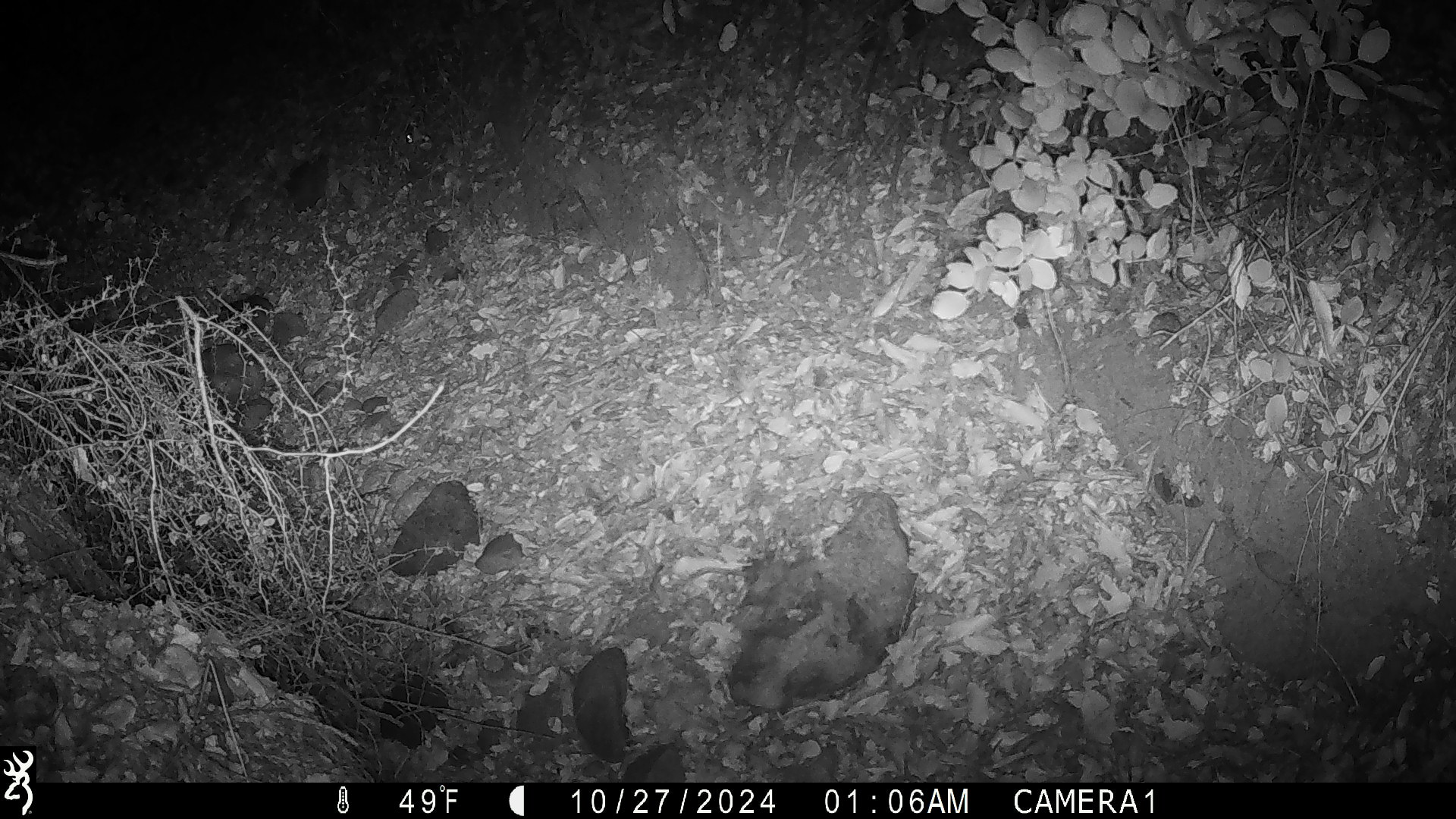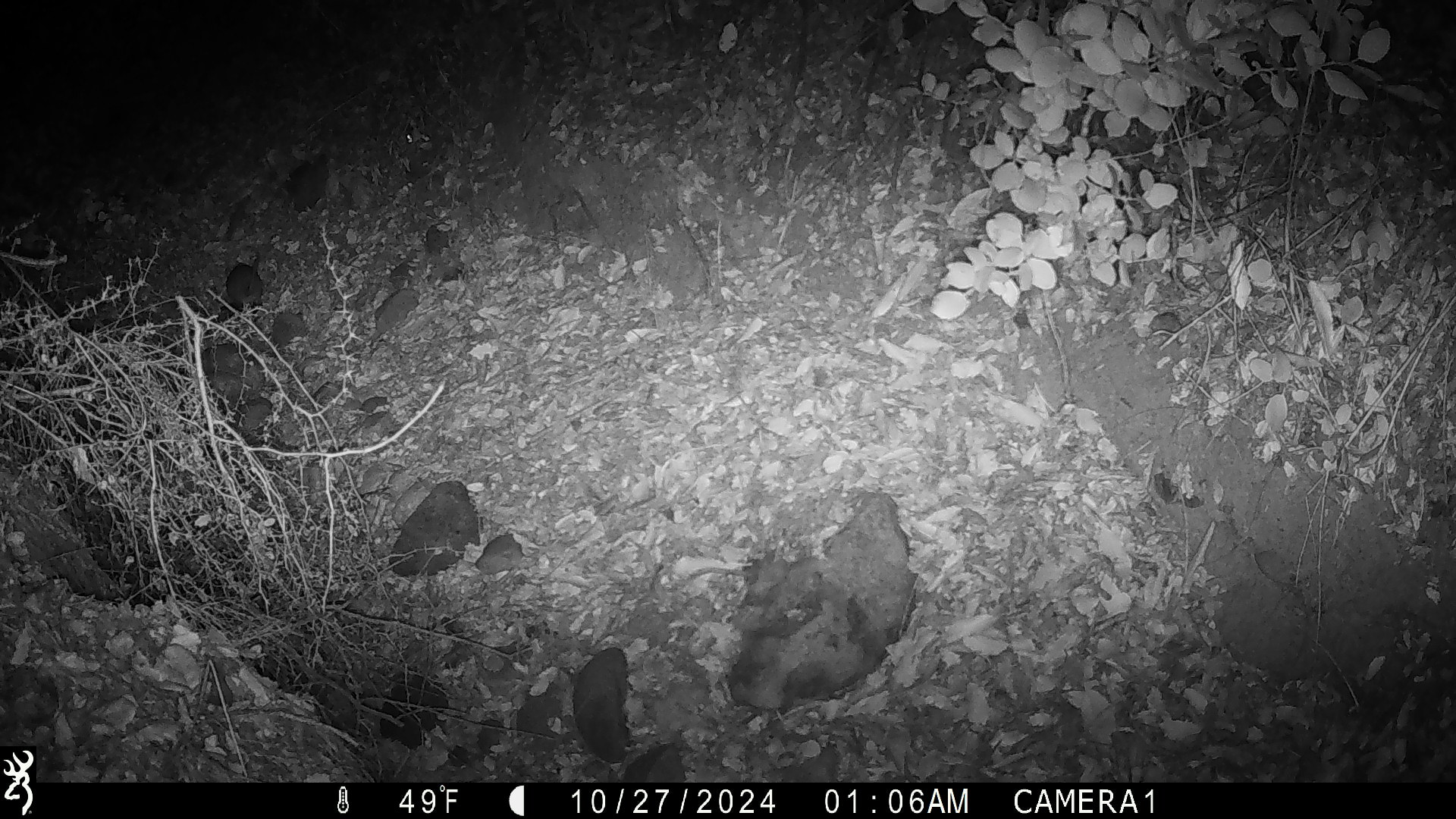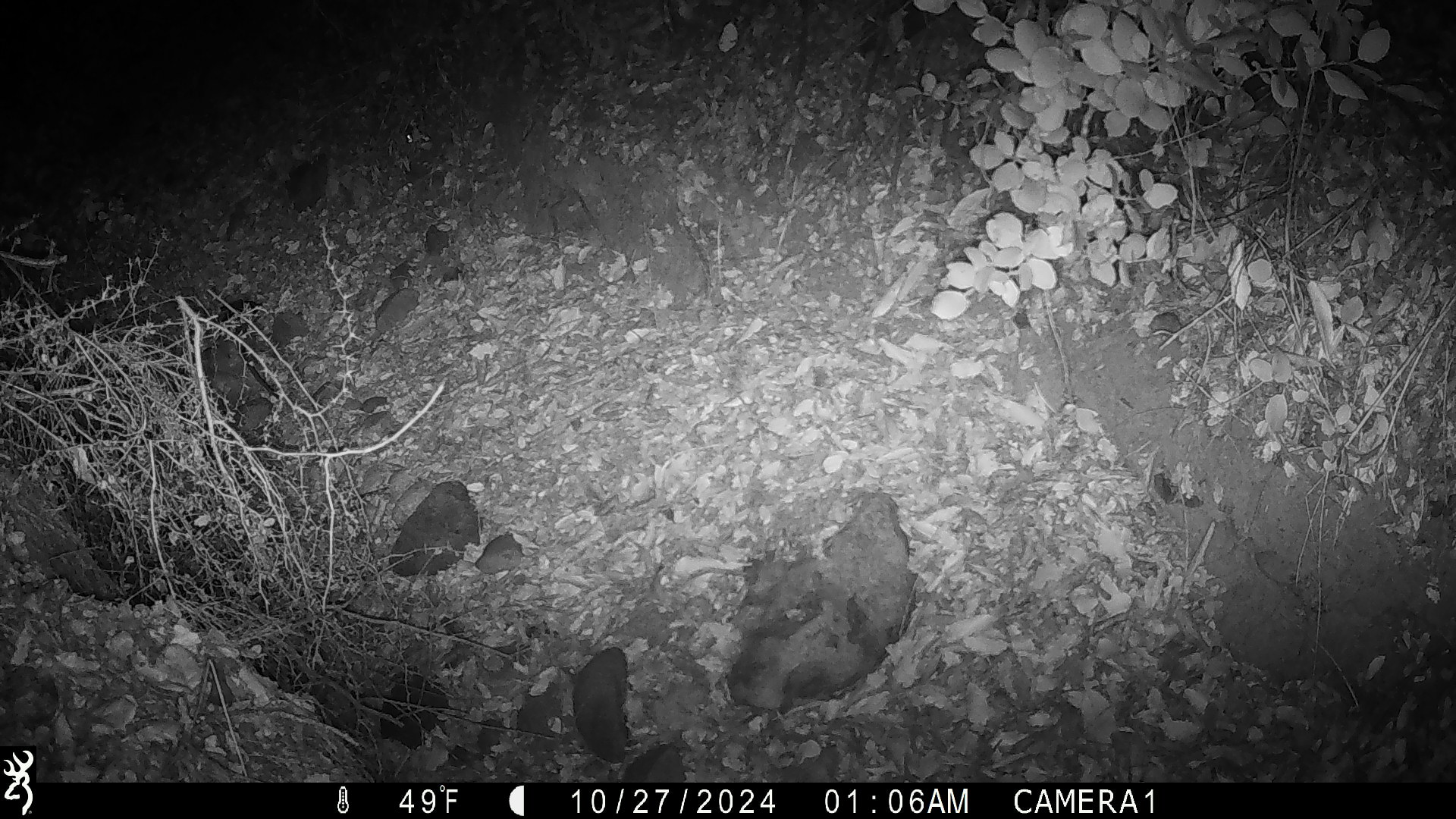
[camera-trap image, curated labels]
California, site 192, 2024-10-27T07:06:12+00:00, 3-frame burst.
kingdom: Animalia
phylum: Chordata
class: Mammalia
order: Rodentia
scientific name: Rodentia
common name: mouse or rat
Mouse or rat (Rodentia).